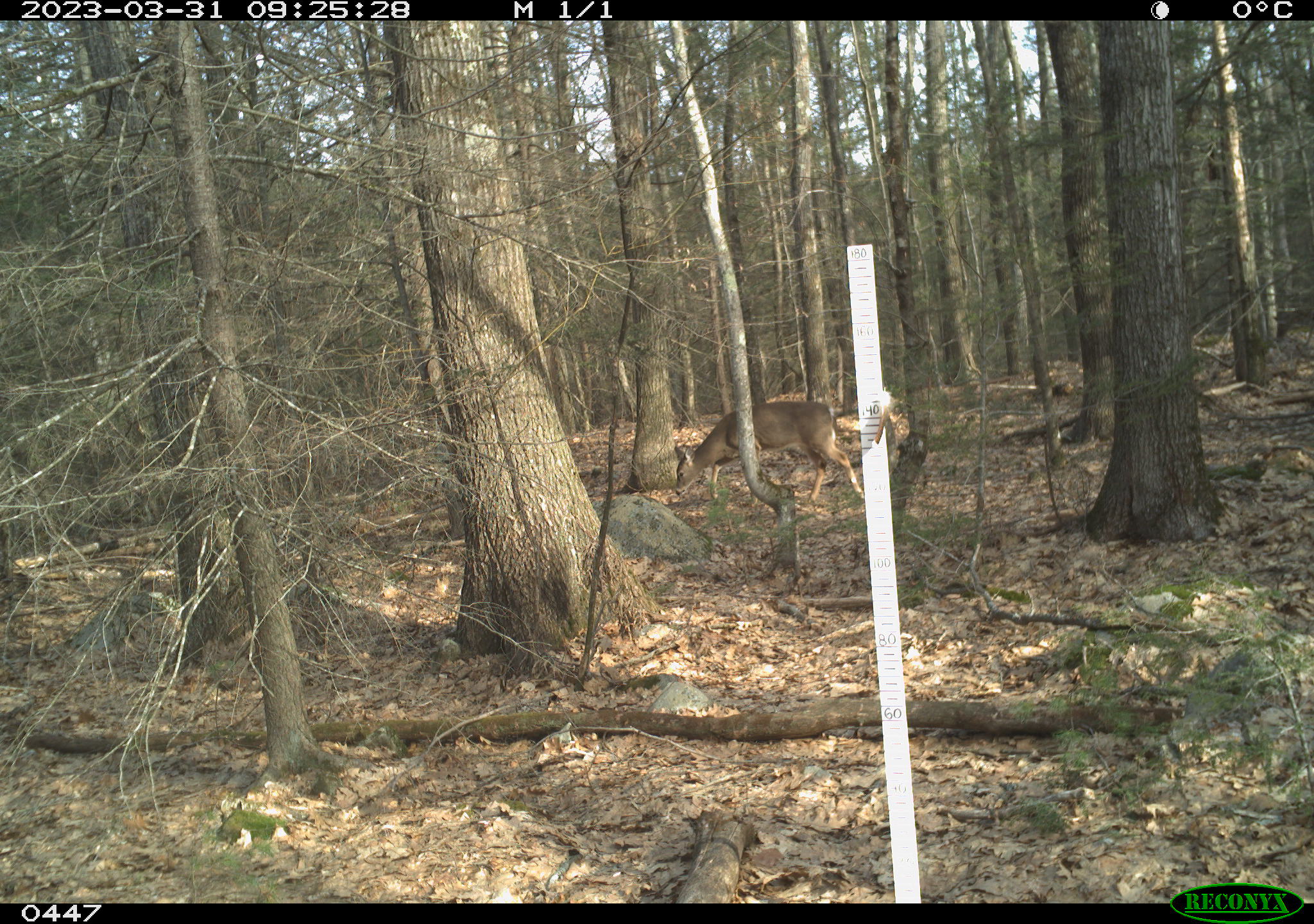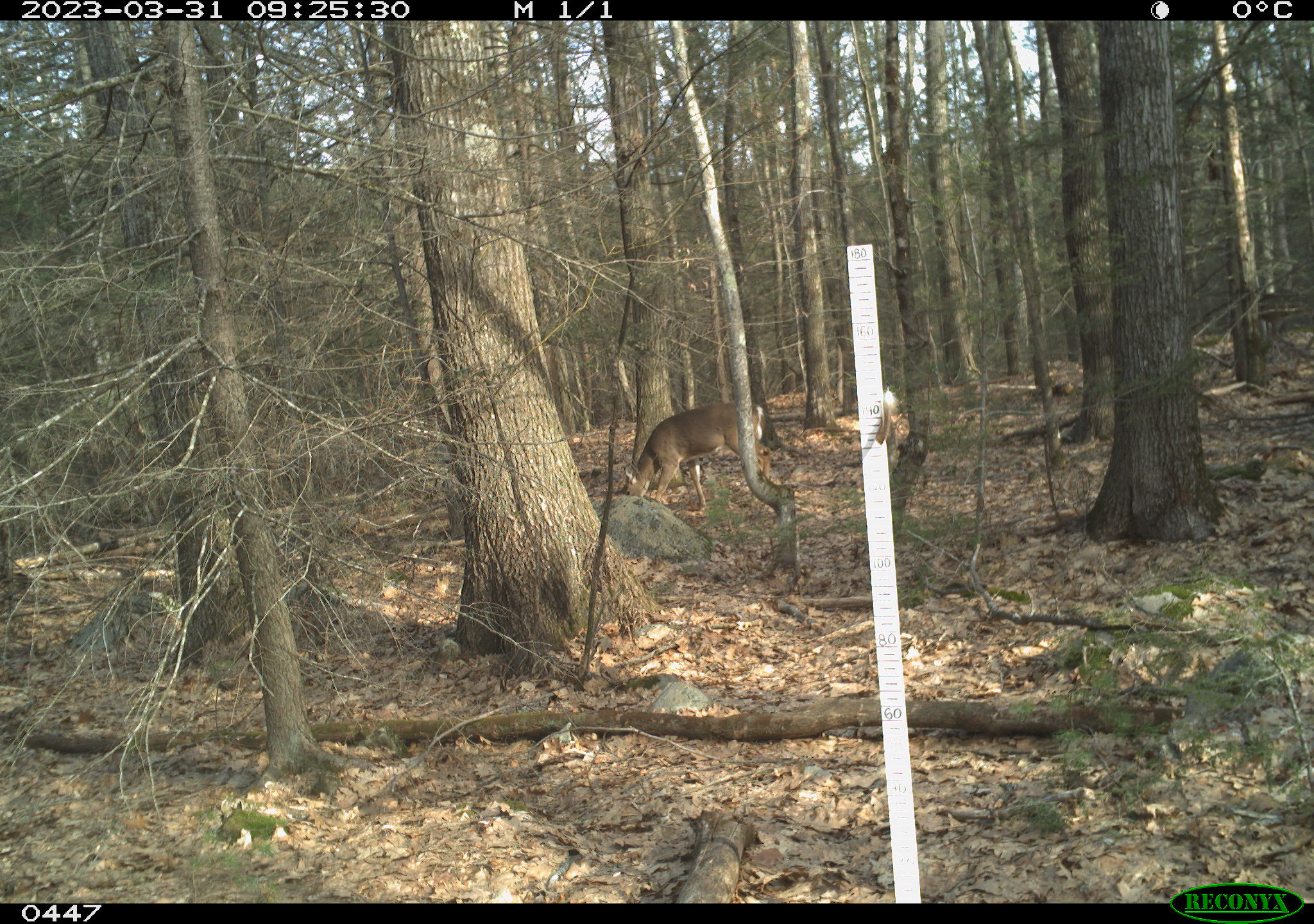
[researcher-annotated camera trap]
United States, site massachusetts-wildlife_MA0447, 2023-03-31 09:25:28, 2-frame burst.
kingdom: Animalia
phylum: Chordata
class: Mammalia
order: Artiodactyla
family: Cervidae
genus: Odocoileus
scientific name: Odocoileus virginianus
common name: white-tailed deer